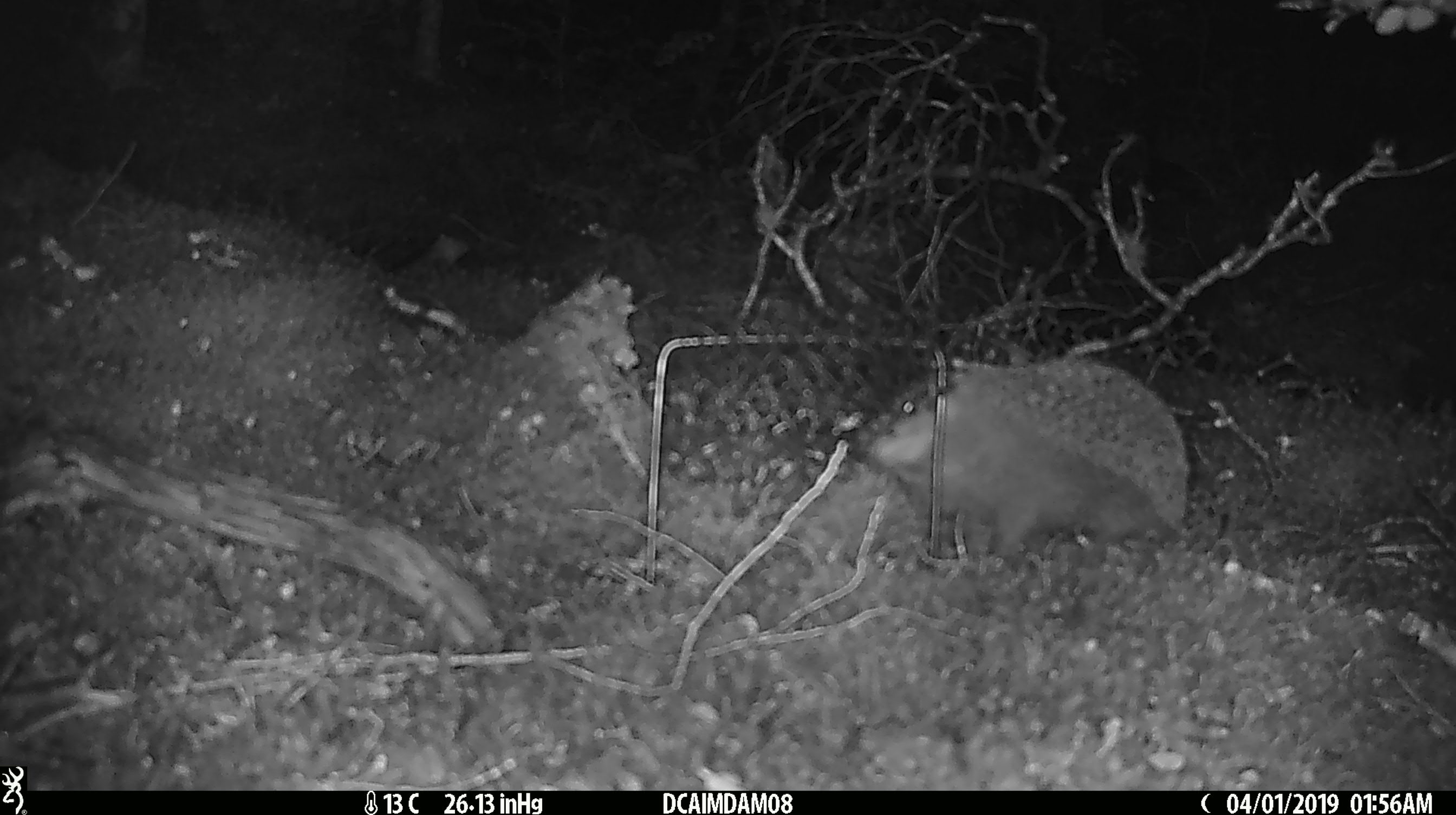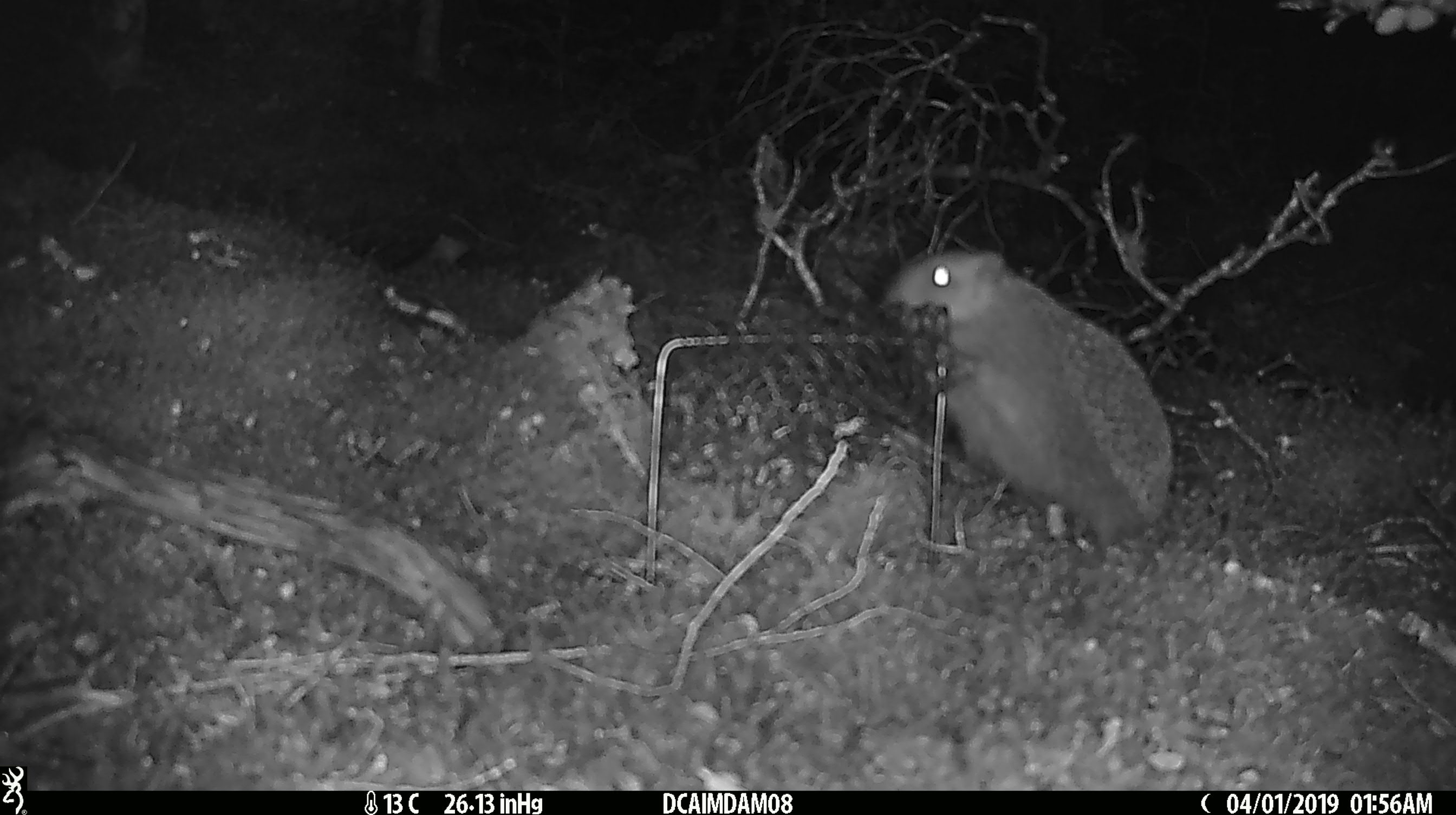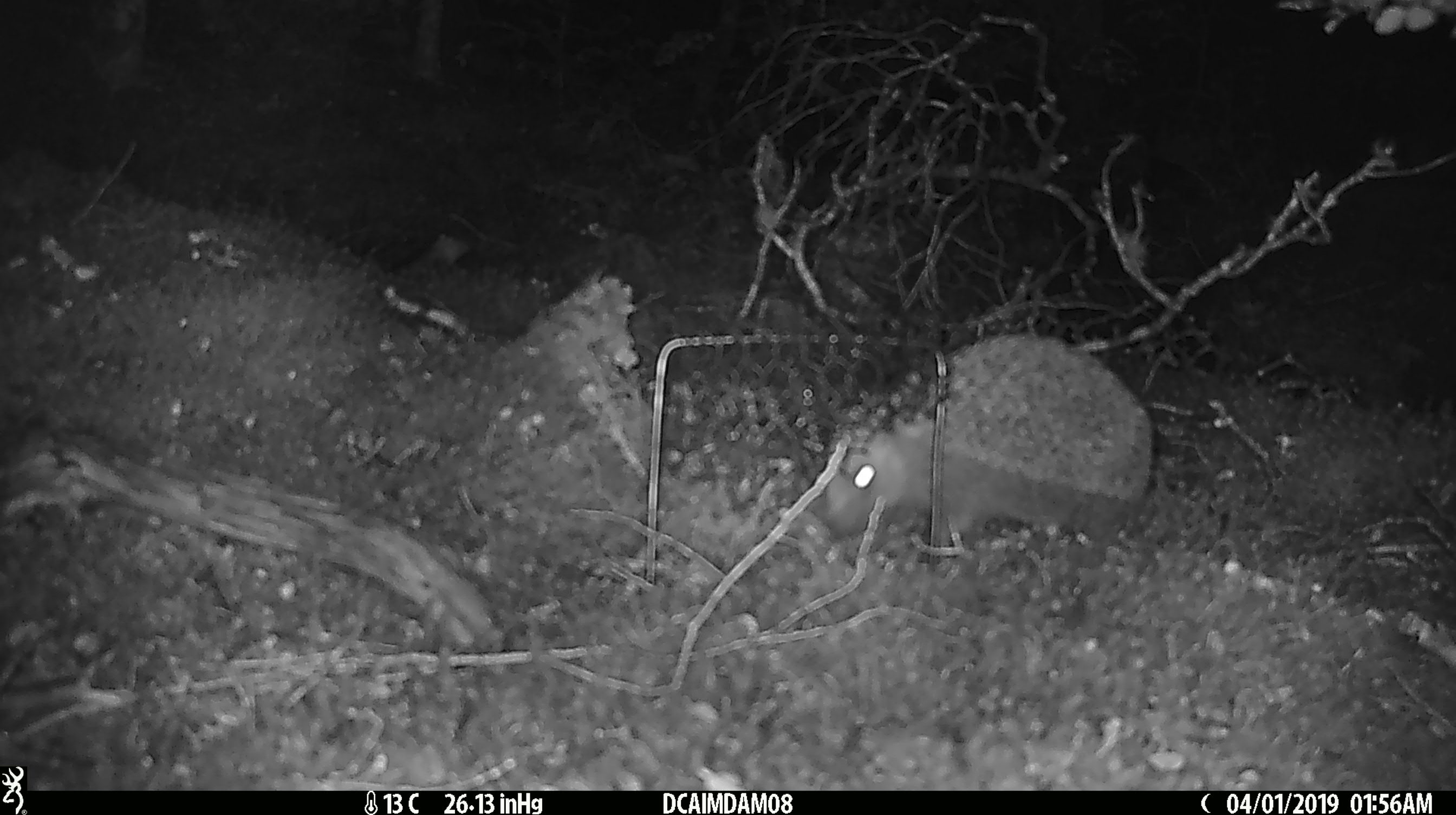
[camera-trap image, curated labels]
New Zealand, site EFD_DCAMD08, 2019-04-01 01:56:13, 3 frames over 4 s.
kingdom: Animalia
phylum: Chordata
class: Mammalia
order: Eulipotyphla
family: Erinaceidae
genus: Erinaceus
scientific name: Erinaceus europaeus europaeus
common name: european hedgehog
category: hedgehog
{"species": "hedgehog (european hedgehog) (Erinaceus europaeus europaeus)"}